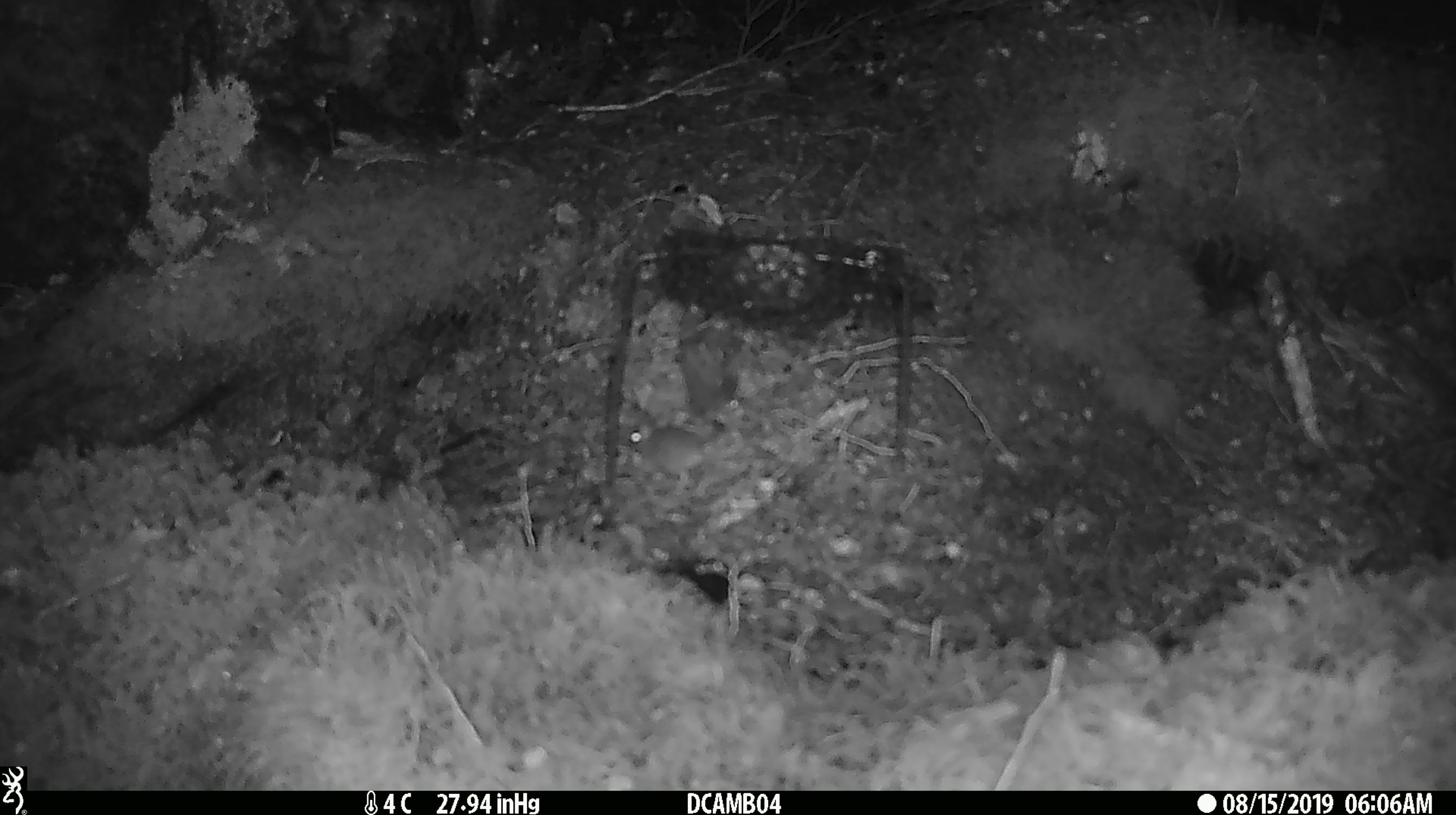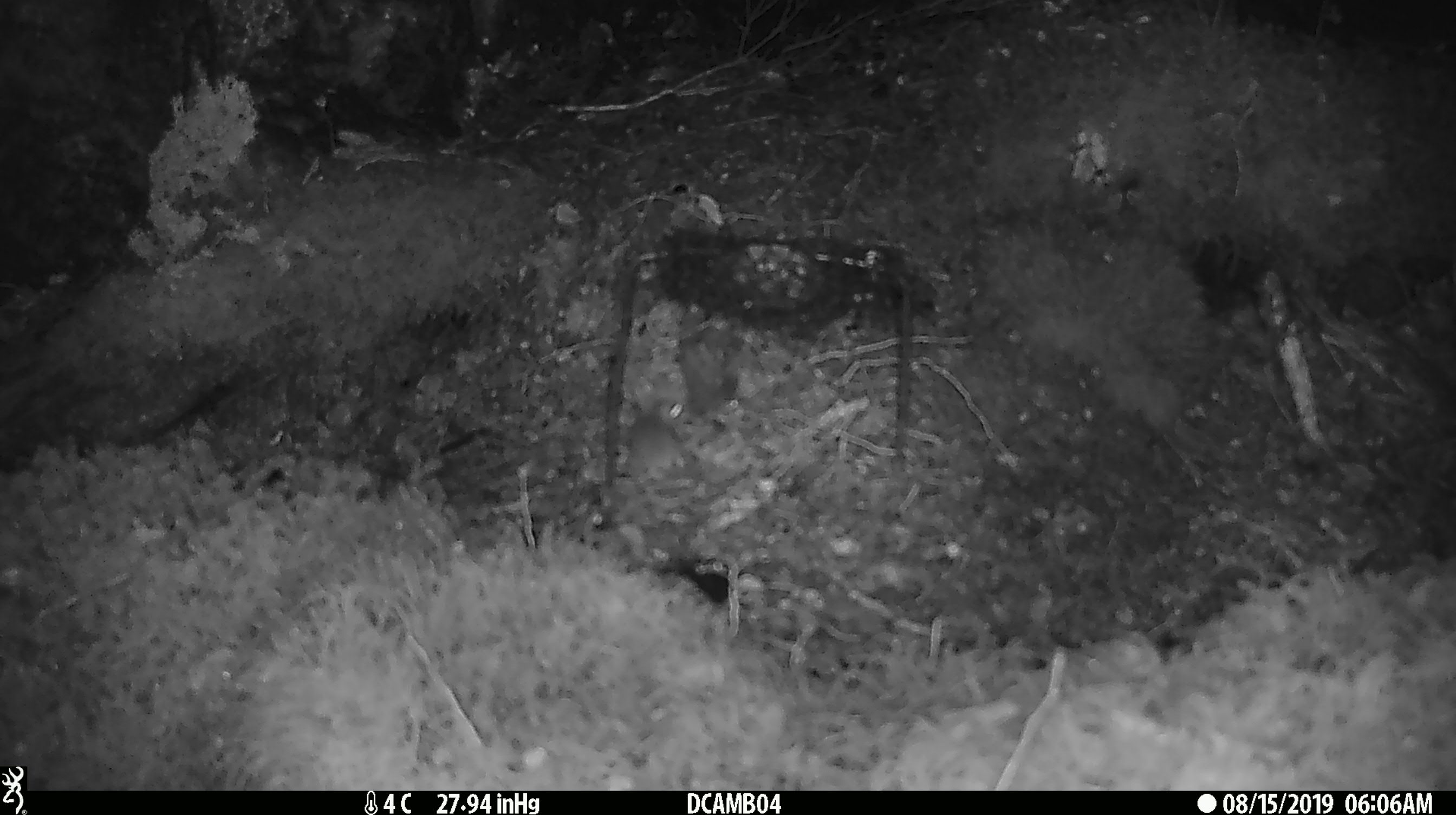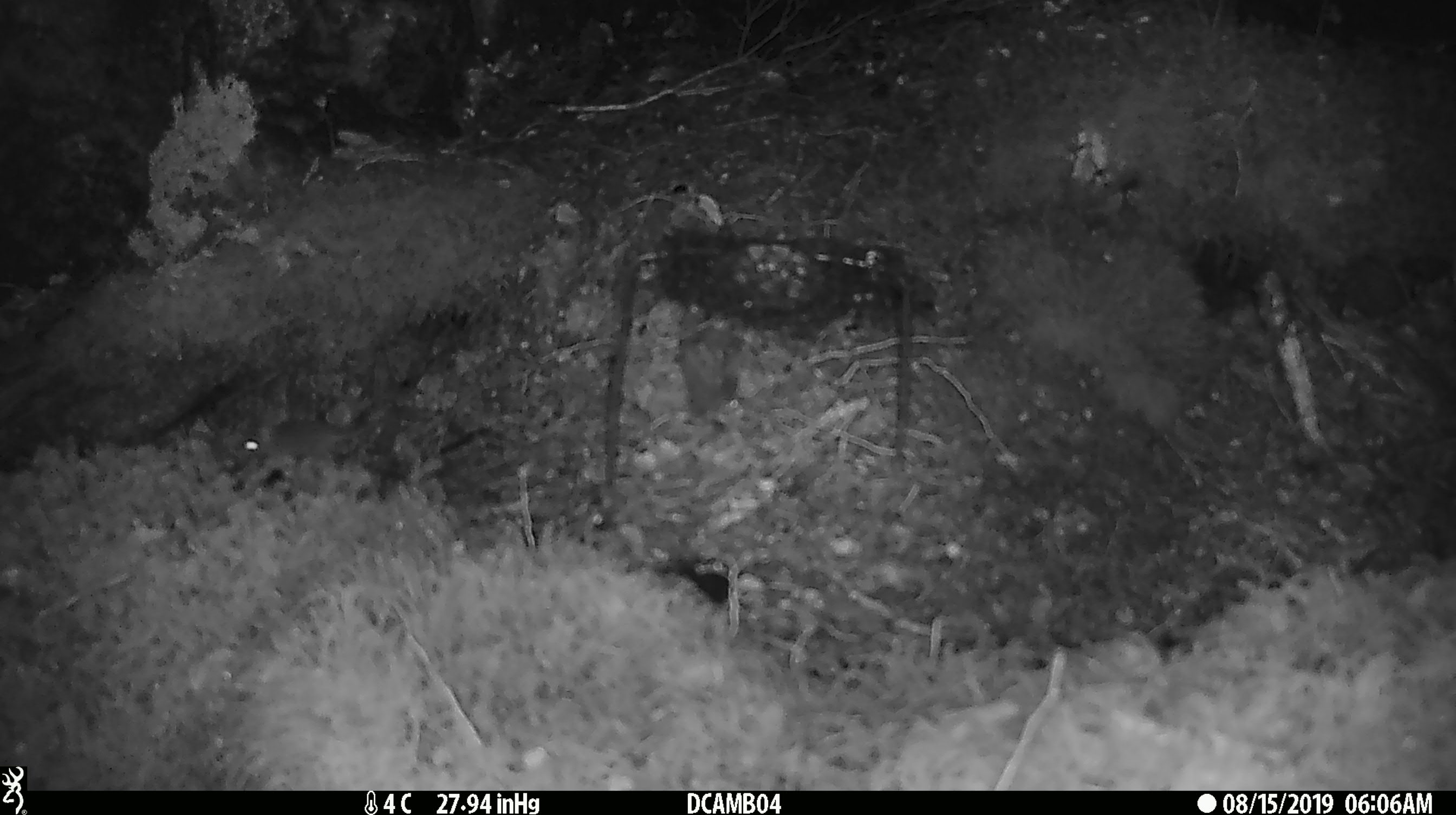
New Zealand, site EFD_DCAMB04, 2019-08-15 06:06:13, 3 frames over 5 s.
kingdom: Animalia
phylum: Chordata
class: Mammalia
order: Rodentia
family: Muridae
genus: Mus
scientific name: Mus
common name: mouse